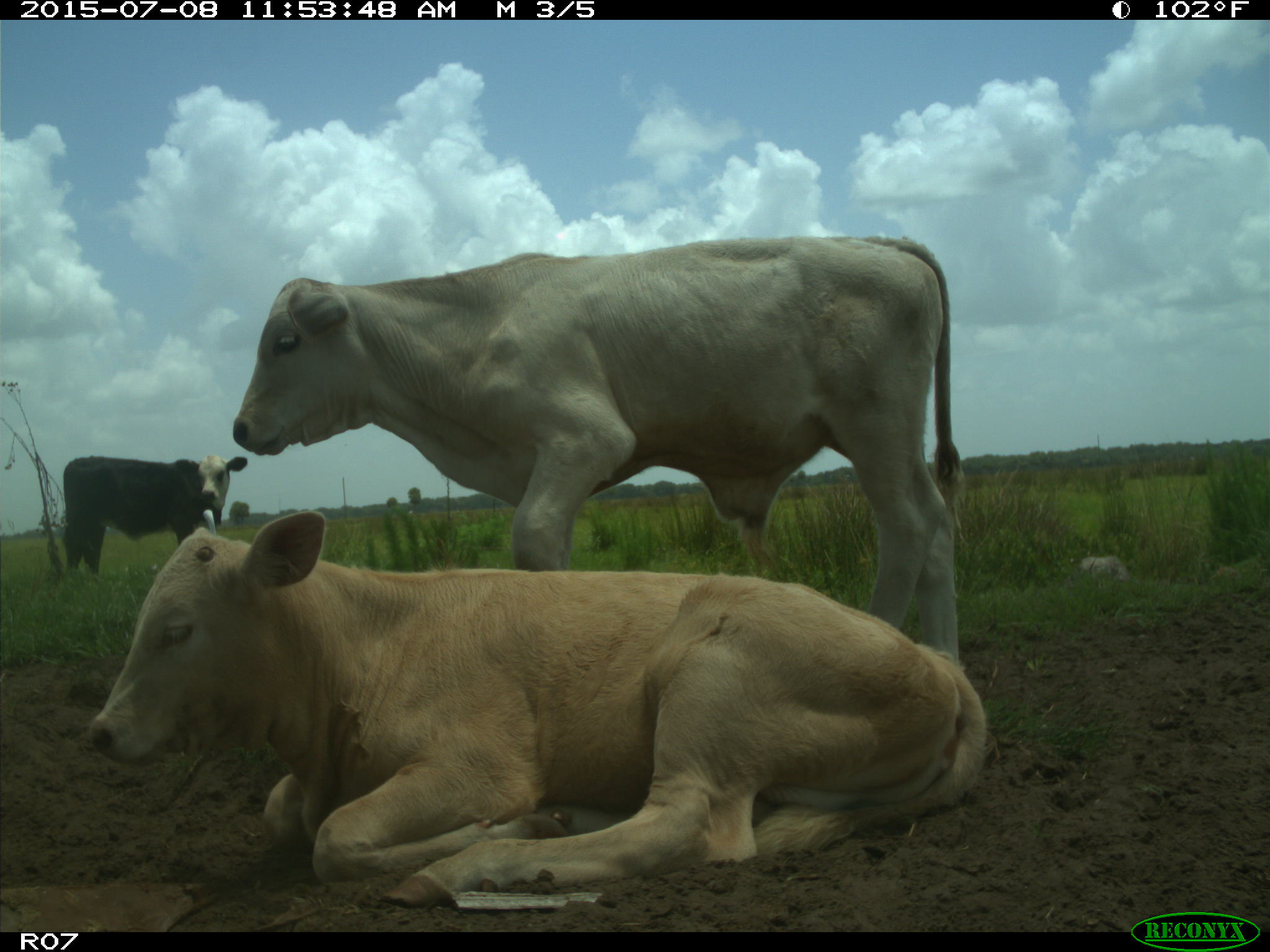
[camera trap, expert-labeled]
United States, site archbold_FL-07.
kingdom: Animalia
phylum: Chordata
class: Mammalia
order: Artiodactyla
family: Bovidae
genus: Bos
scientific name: Bos taurus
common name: domestic cow